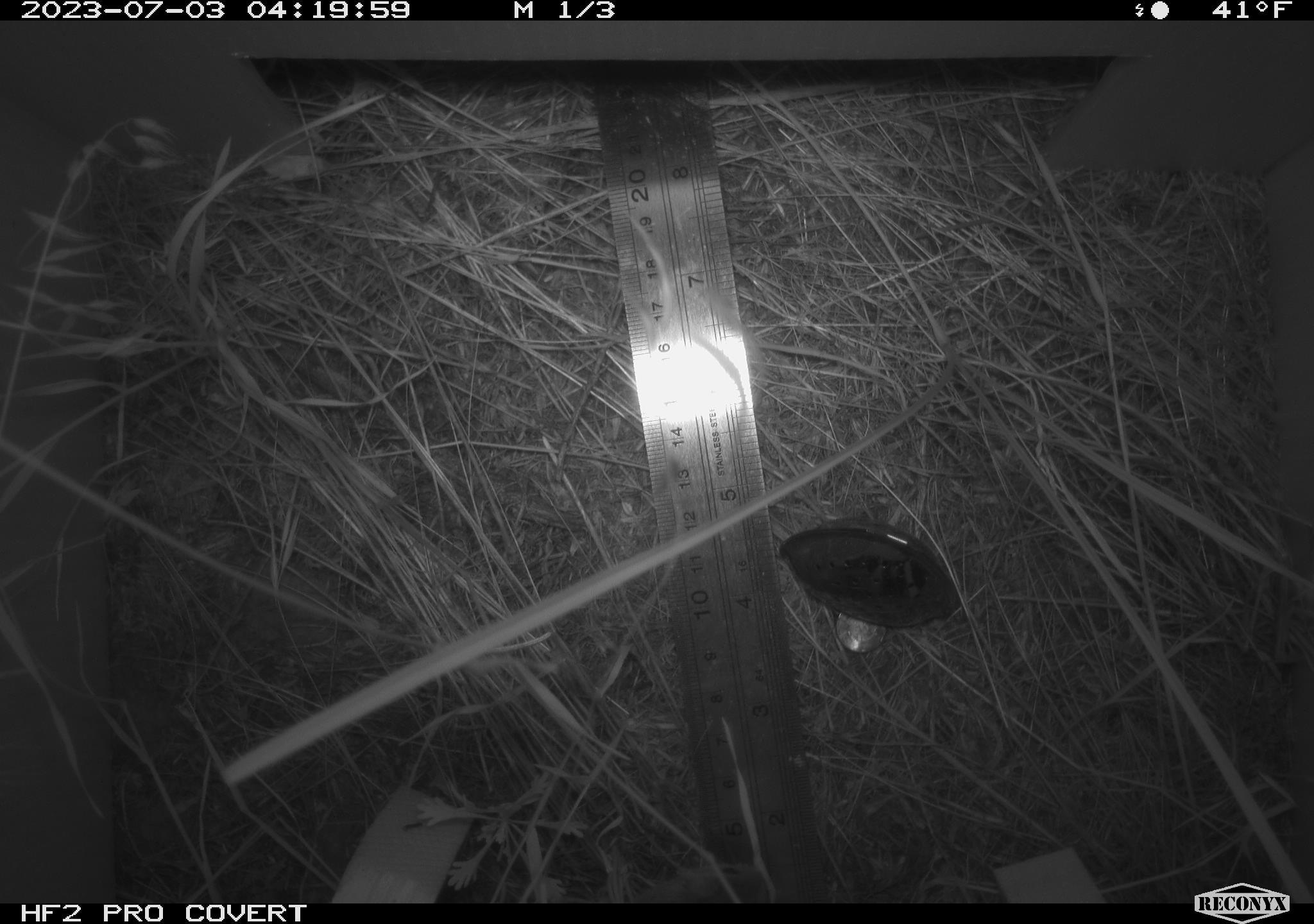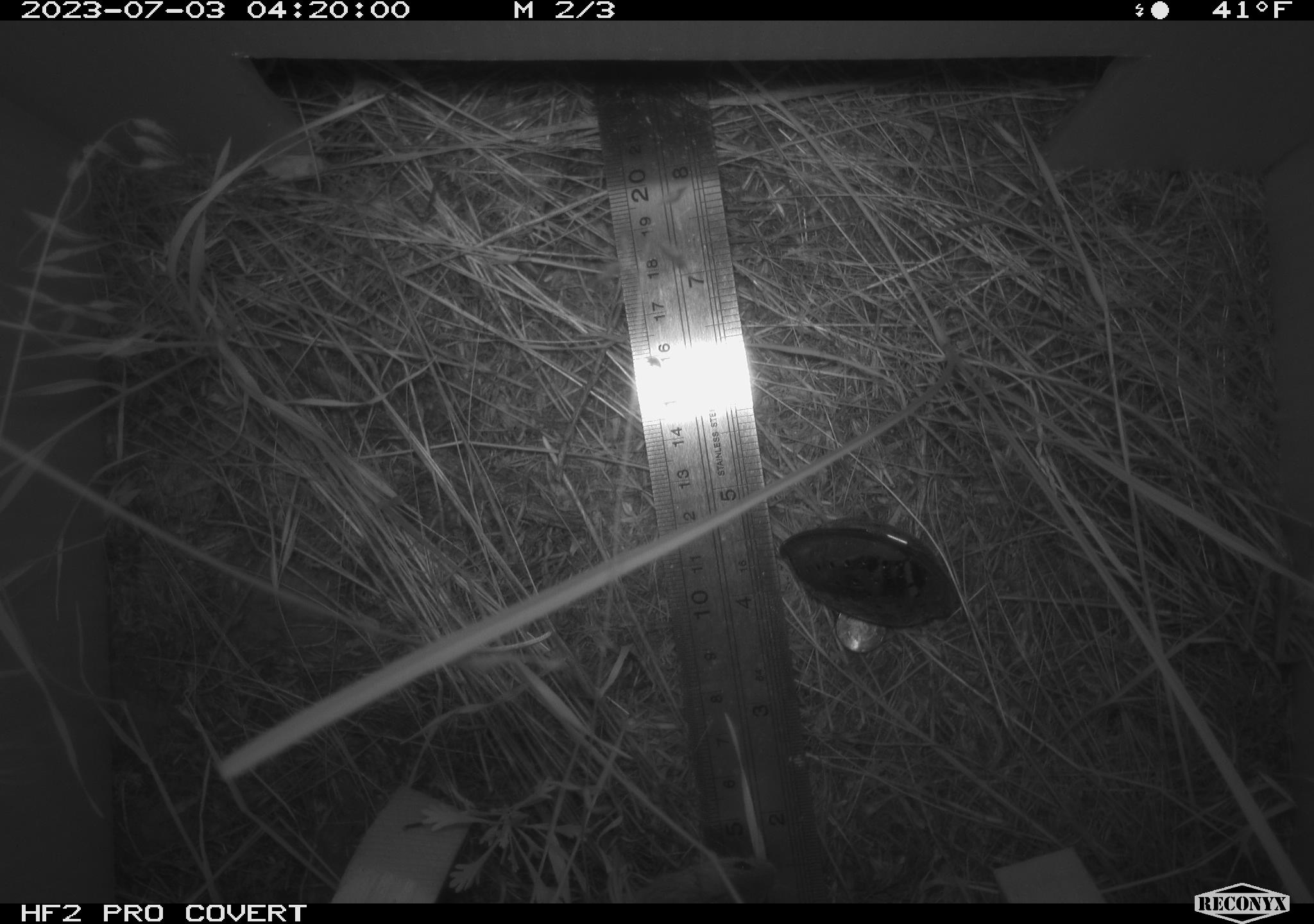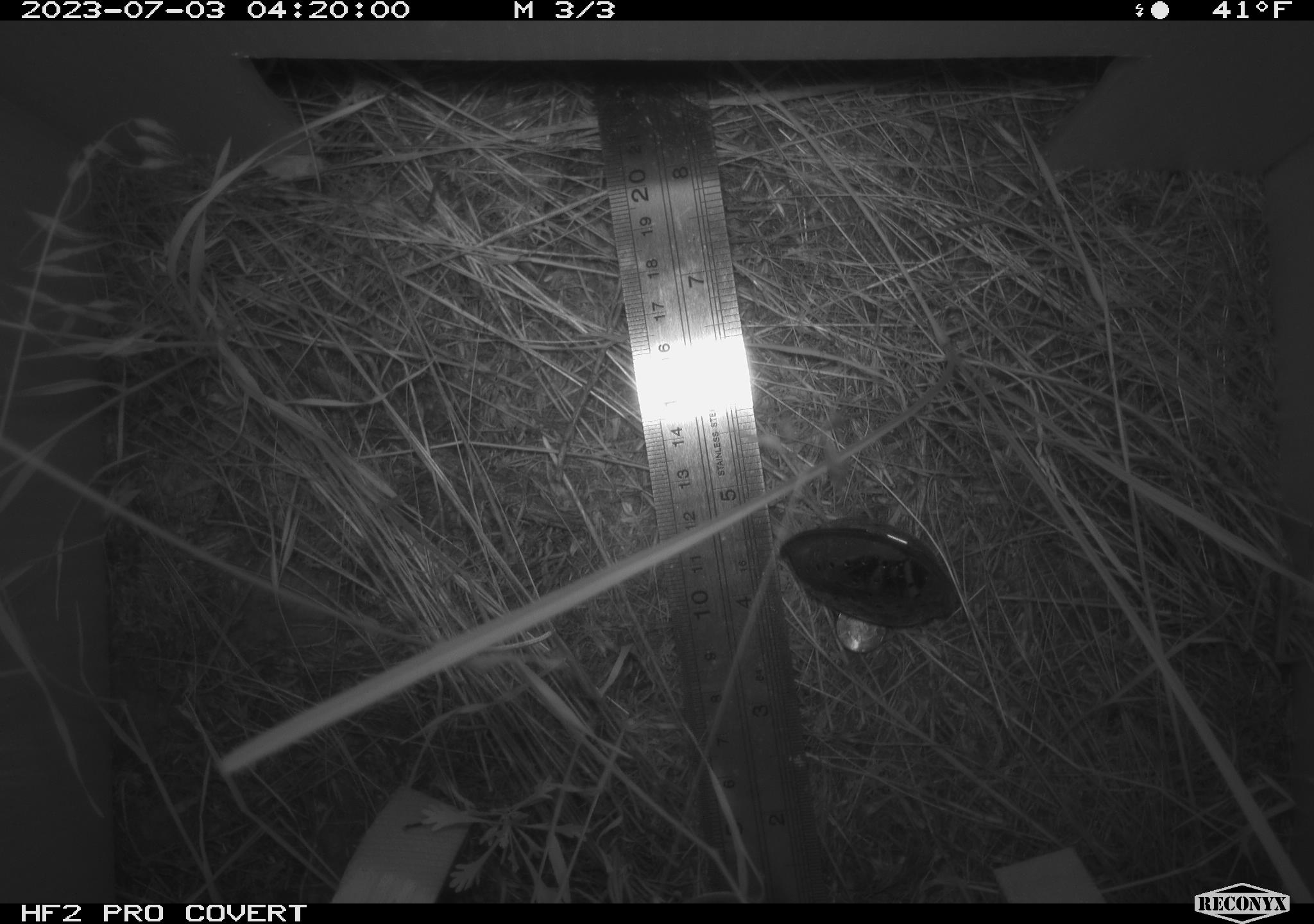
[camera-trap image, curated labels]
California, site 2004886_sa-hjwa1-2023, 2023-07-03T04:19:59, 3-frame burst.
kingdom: Animalia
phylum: Chordata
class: Mammalia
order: Rodentia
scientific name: Rodentia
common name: mouse species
Mouse species (Rodentia).